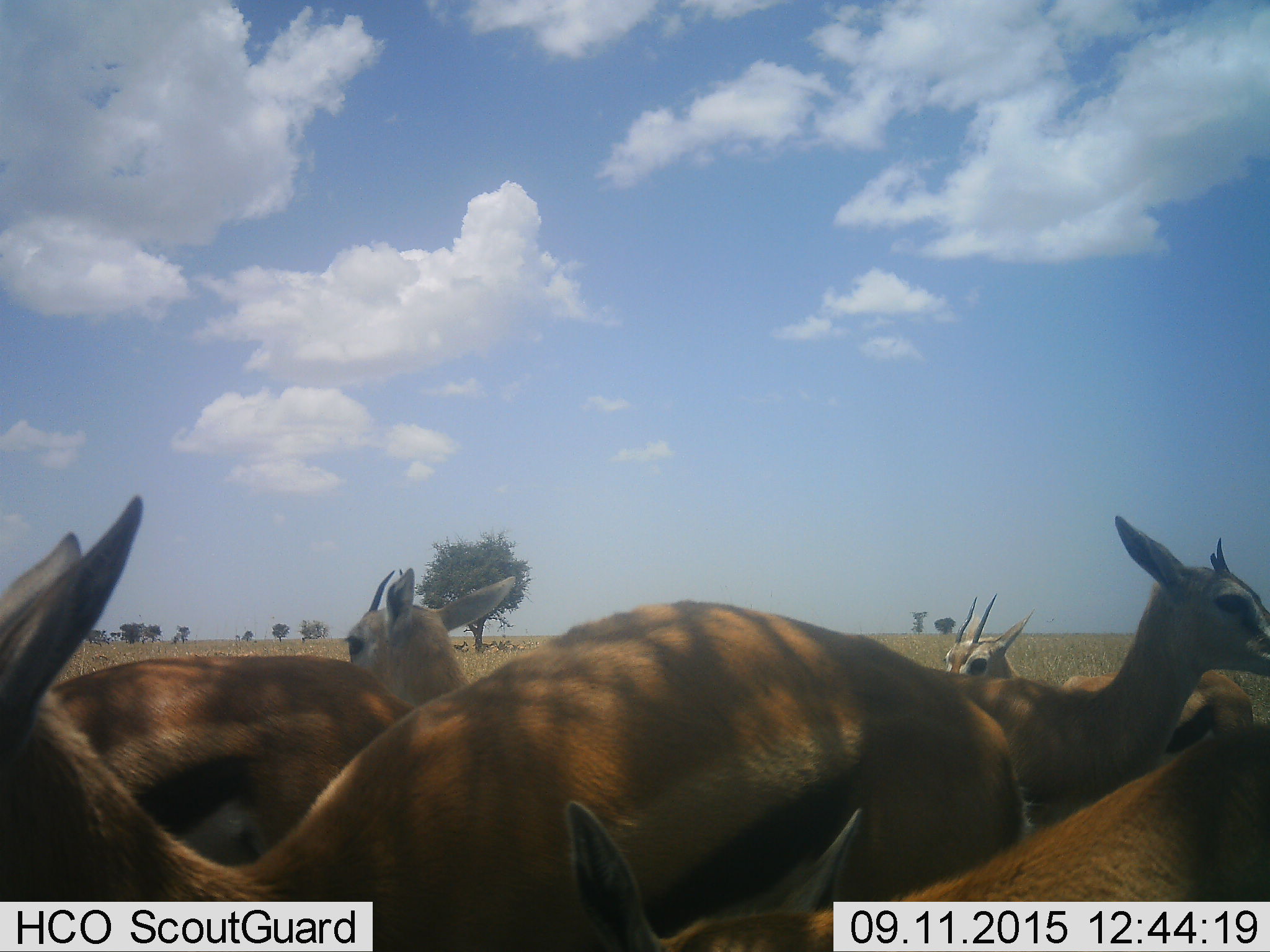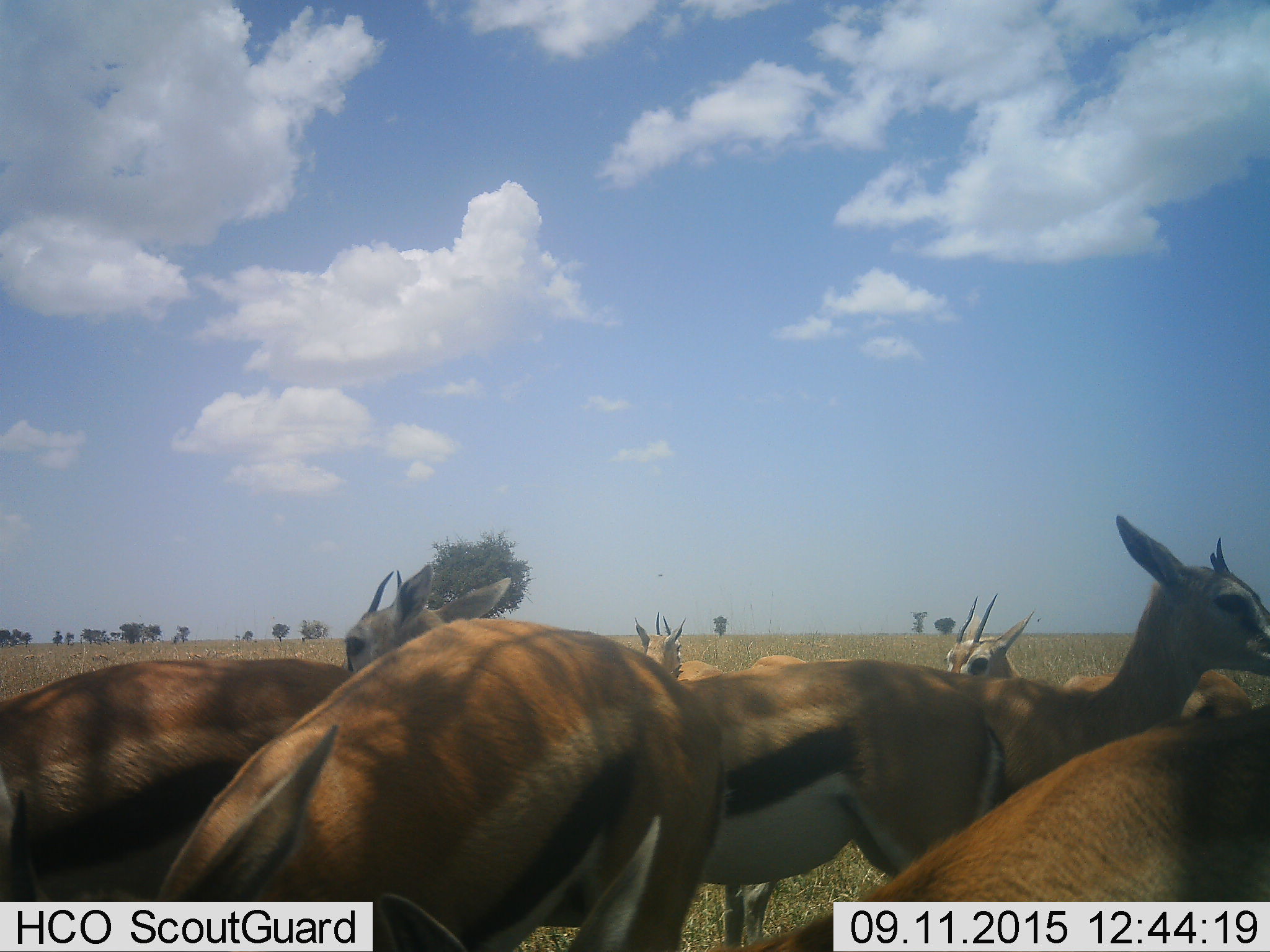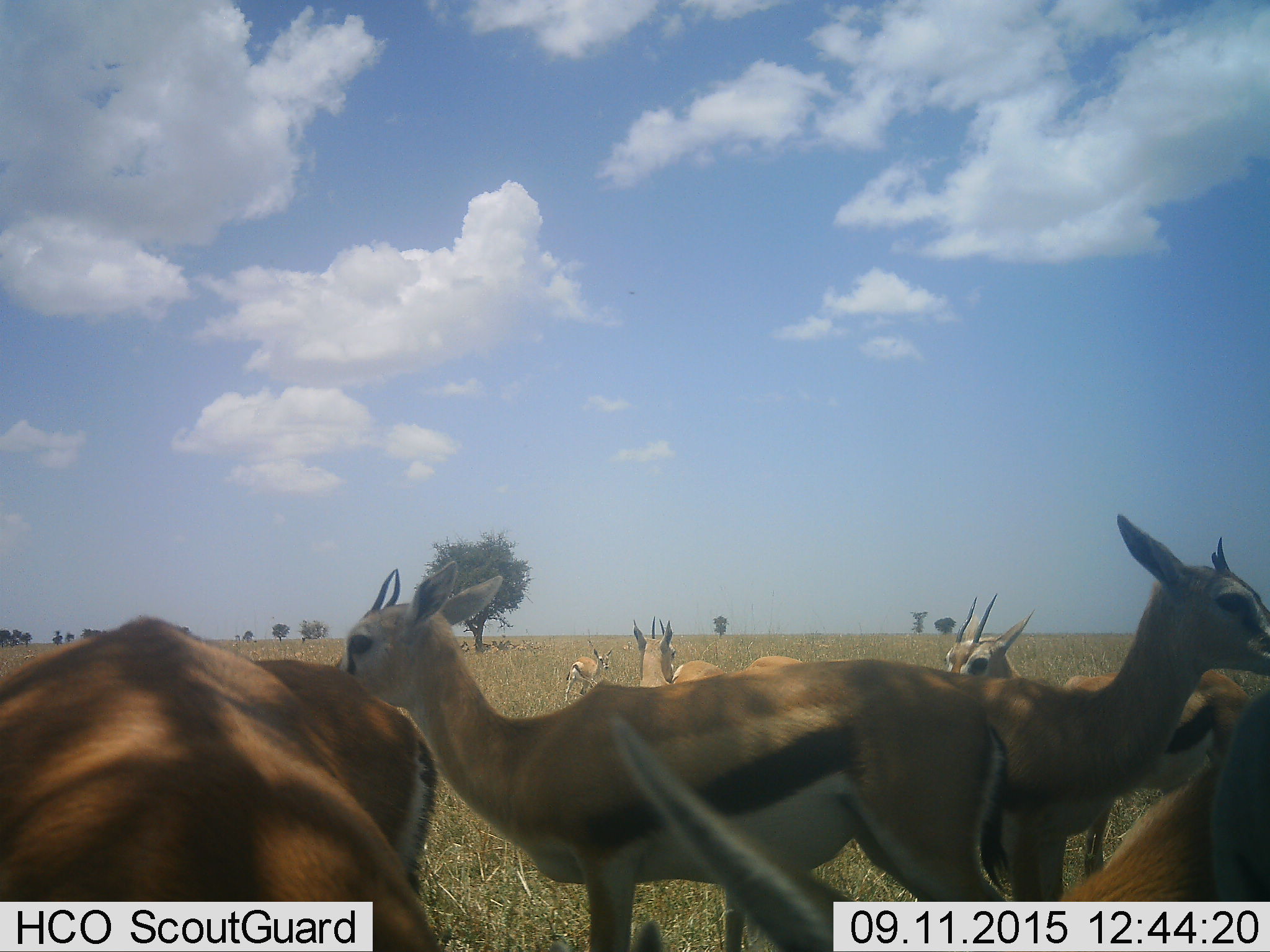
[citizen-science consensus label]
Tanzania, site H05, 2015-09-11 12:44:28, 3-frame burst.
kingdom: Animalia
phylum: Chordata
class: Mammalia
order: Artiodactyla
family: Bovidae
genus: Eudorcas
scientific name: Eudorcas thomsonii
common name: thomson's gazelle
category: gazellethomsons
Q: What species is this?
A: Gazellethomsons (thomson's gazelle) (Eudorcas thomsonii).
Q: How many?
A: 10.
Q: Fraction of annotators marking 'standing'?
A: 67%.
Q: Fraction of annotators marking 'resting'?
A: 11%.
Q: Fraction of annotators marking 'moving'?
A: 44%.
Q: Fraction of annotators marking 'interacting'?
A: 11%.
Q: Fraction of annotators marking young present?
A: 22%.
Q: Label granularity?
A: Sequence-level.